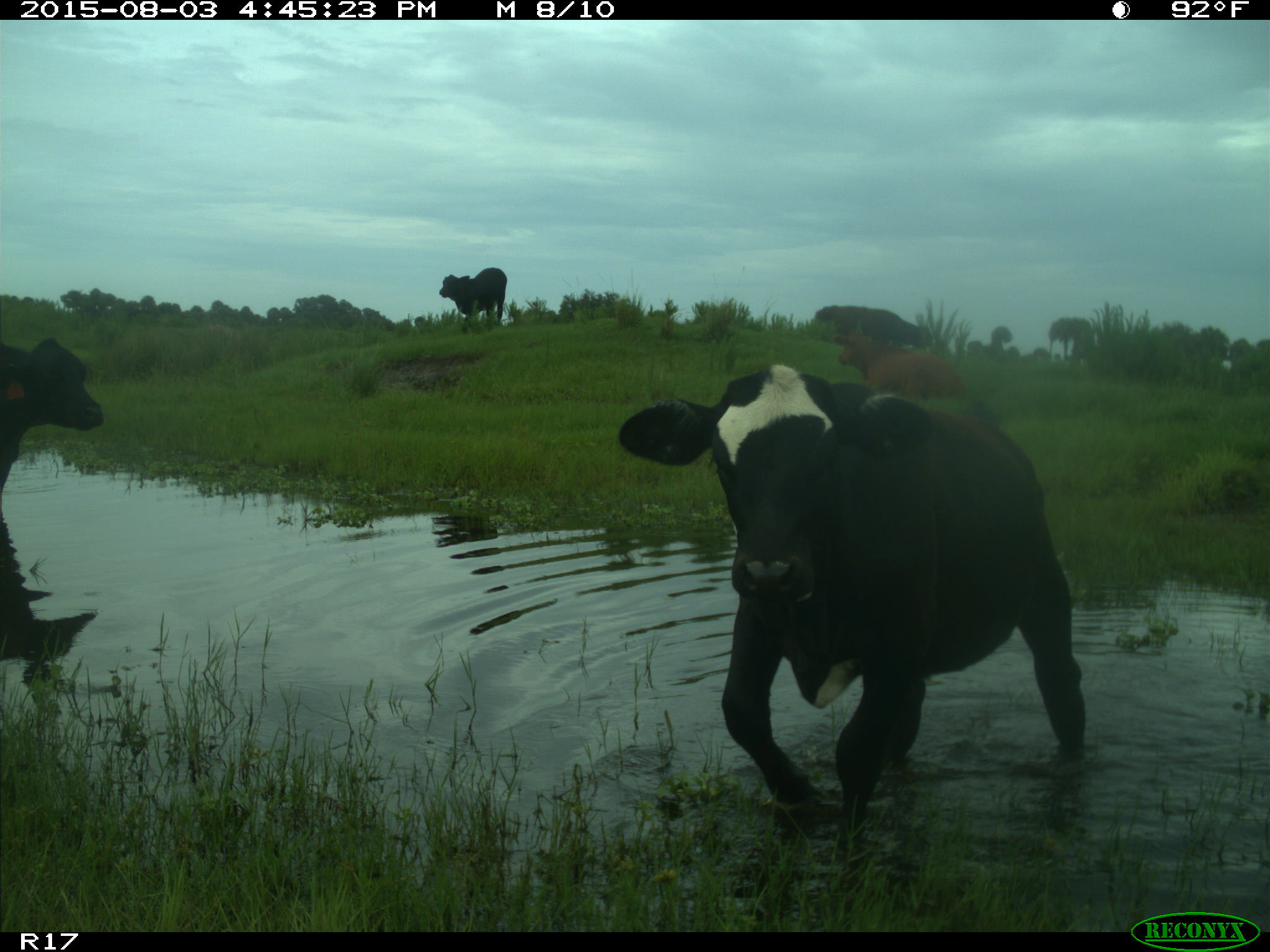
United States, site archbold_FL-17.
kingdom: Animalia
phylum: Chordata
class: Mammalia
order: Artiodactyla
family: Bovidae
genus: Bos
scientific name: Bos taurus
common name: domestic cow